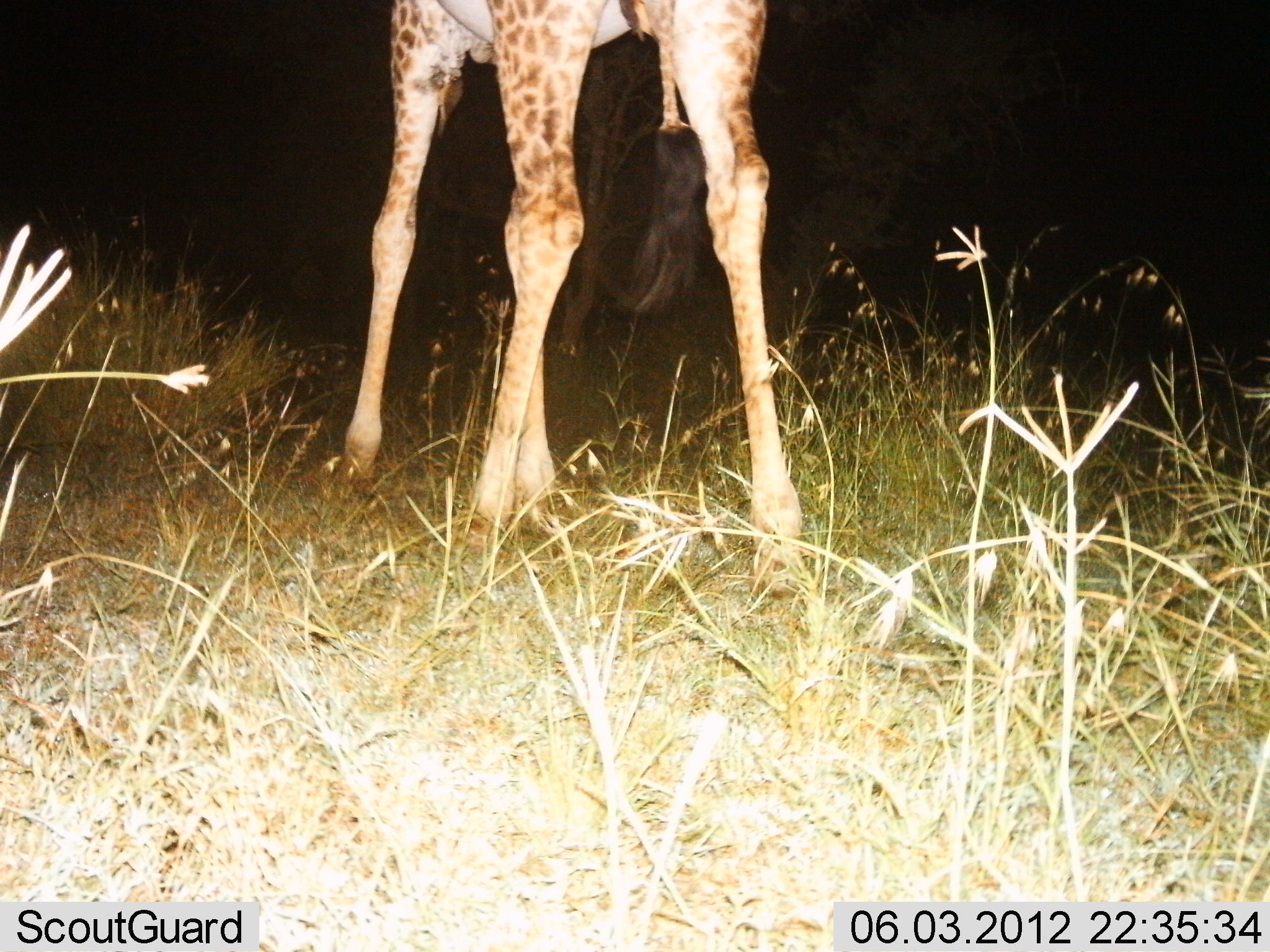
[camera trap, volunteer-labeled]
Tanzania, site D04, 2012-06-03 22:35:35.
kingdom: Animalia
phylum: Chordata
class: Mammalia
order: Artiodactyla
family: Giraffidae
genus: Giraffa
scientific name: Giraffa camelopardalis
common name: giraffe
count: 1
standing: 60%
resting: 0%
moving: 40%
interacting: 0%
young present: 0%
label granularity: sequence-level